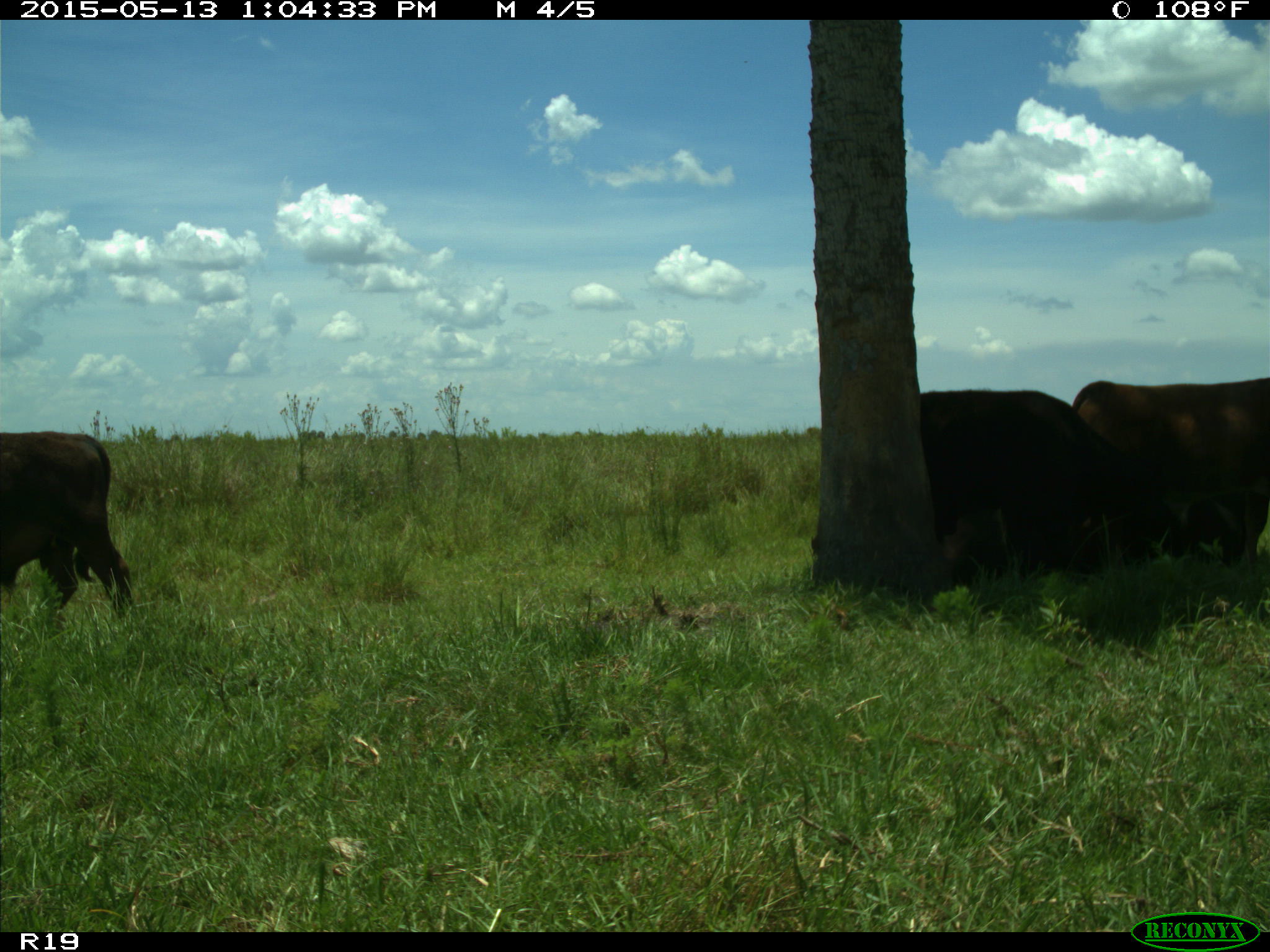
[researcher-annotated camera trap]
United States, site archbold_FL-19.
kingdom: Animalia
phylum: Chordata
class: Mammalia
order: Artiodactyla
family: Bovidae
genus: Bos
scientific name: Bos taurus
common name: domestic cow